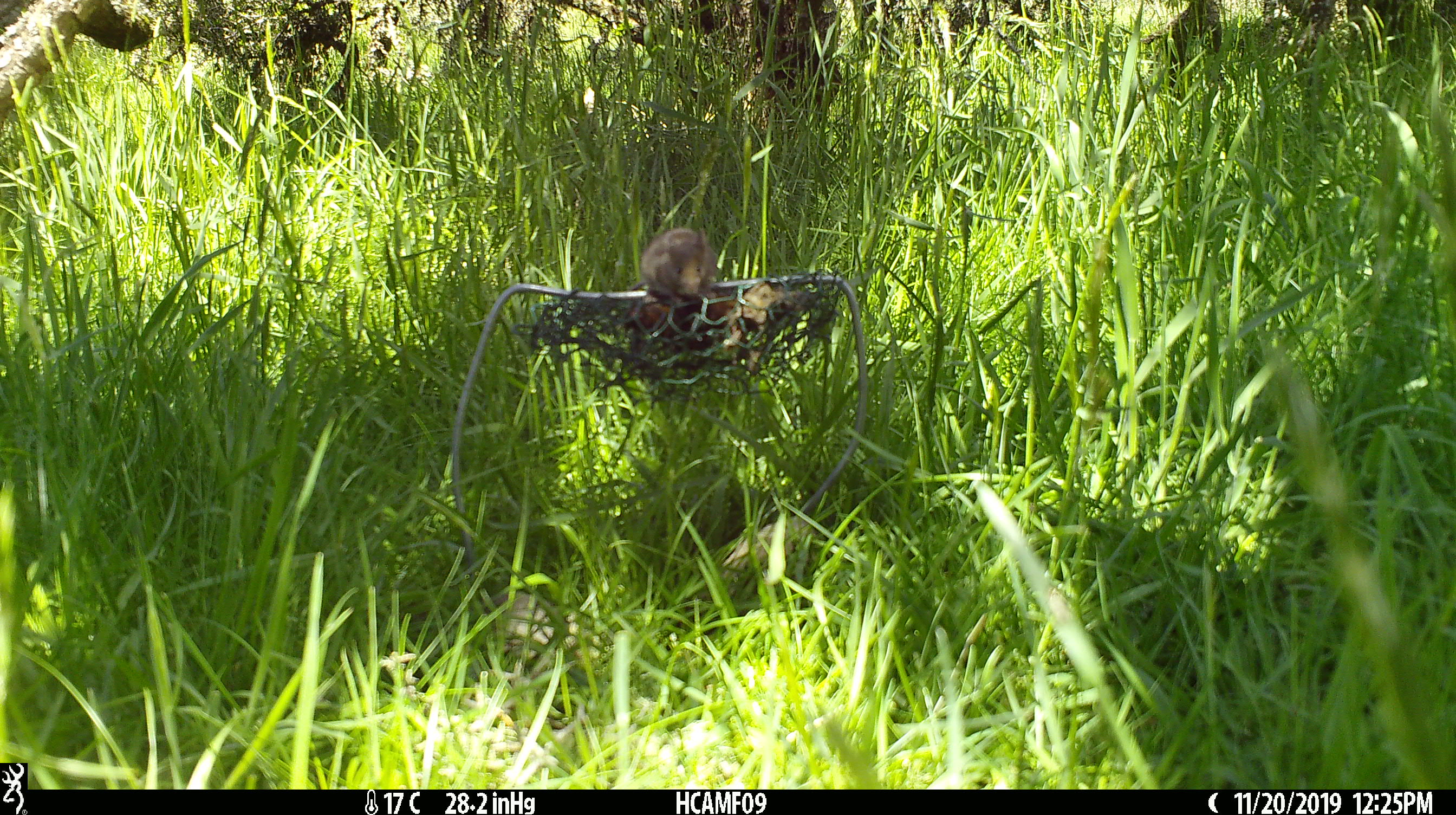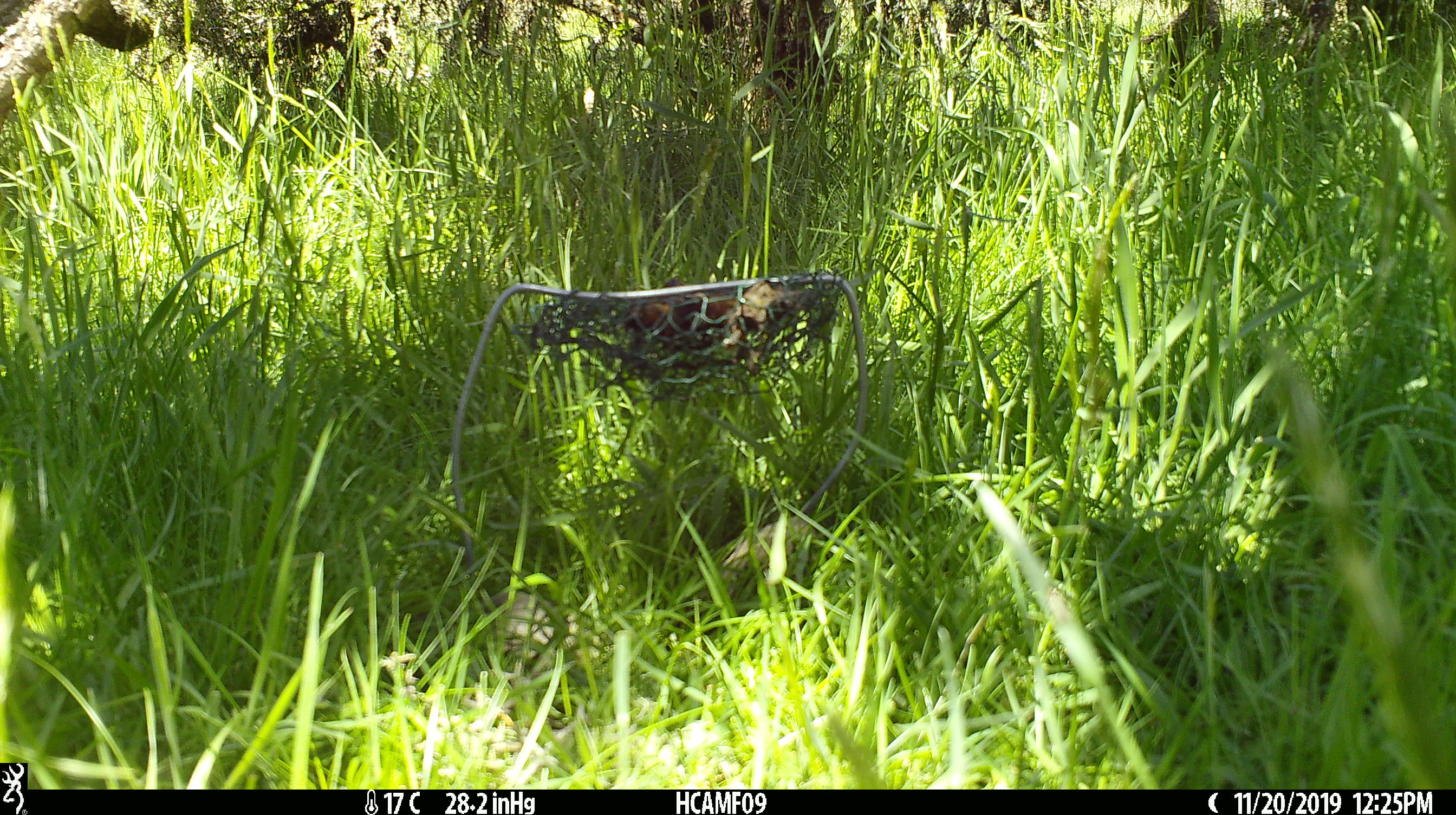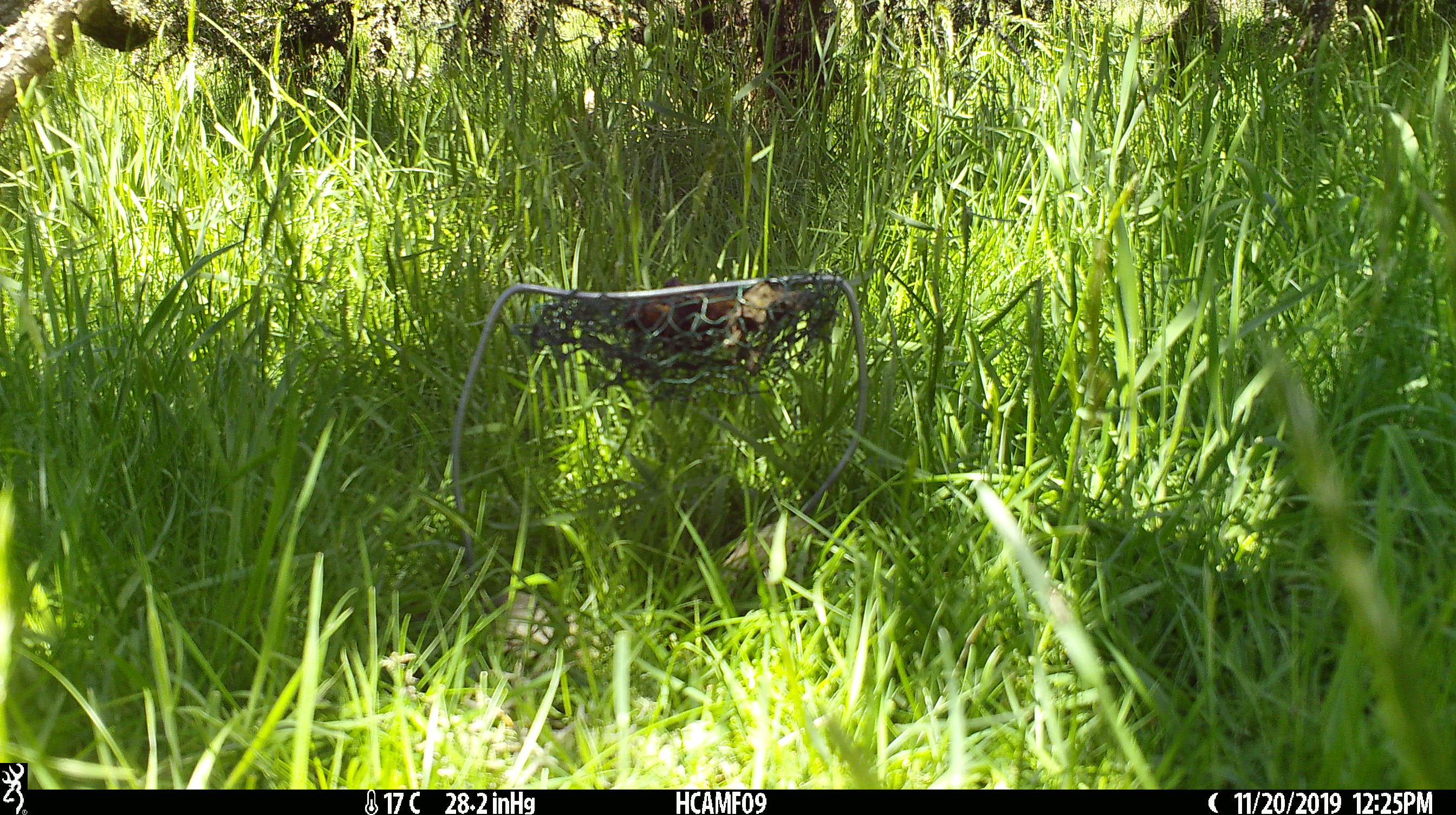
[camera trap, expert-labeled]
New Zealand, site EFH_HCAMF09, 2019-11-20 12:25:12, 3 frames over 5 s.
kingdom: Animalia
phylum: Chordata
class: Mammalia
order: Rodentia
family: Muridae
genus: Mus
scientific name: Mus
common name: mouse